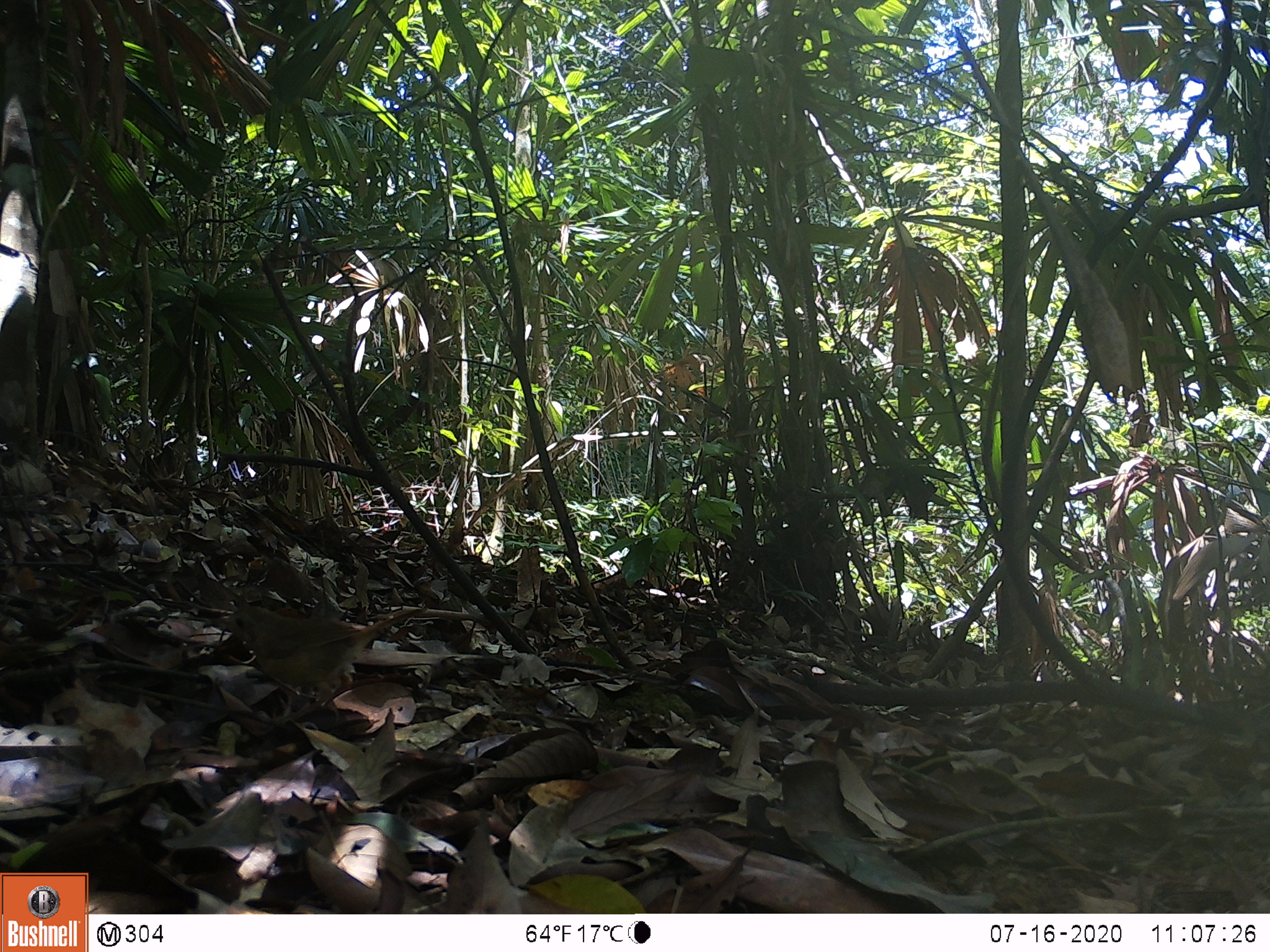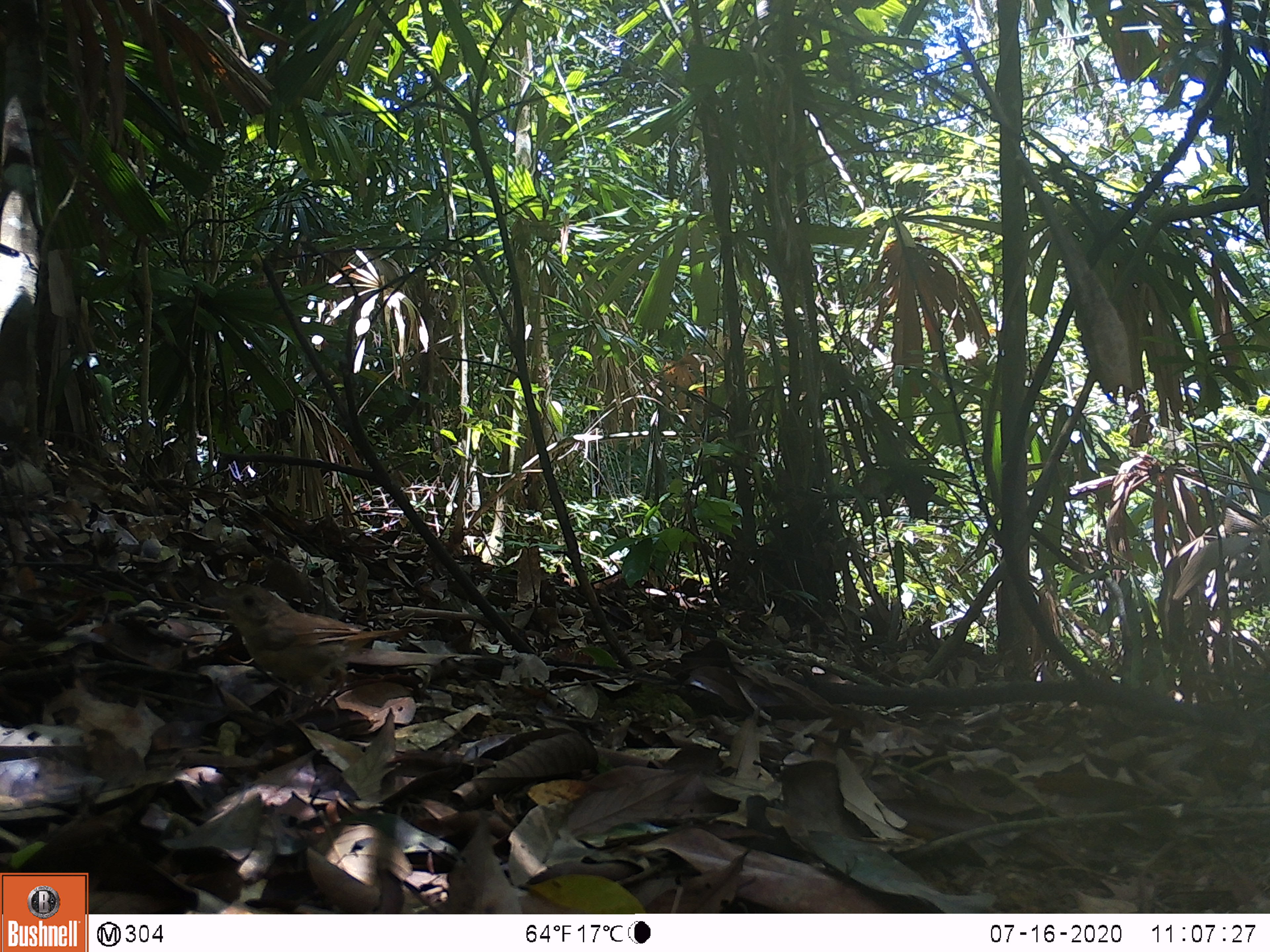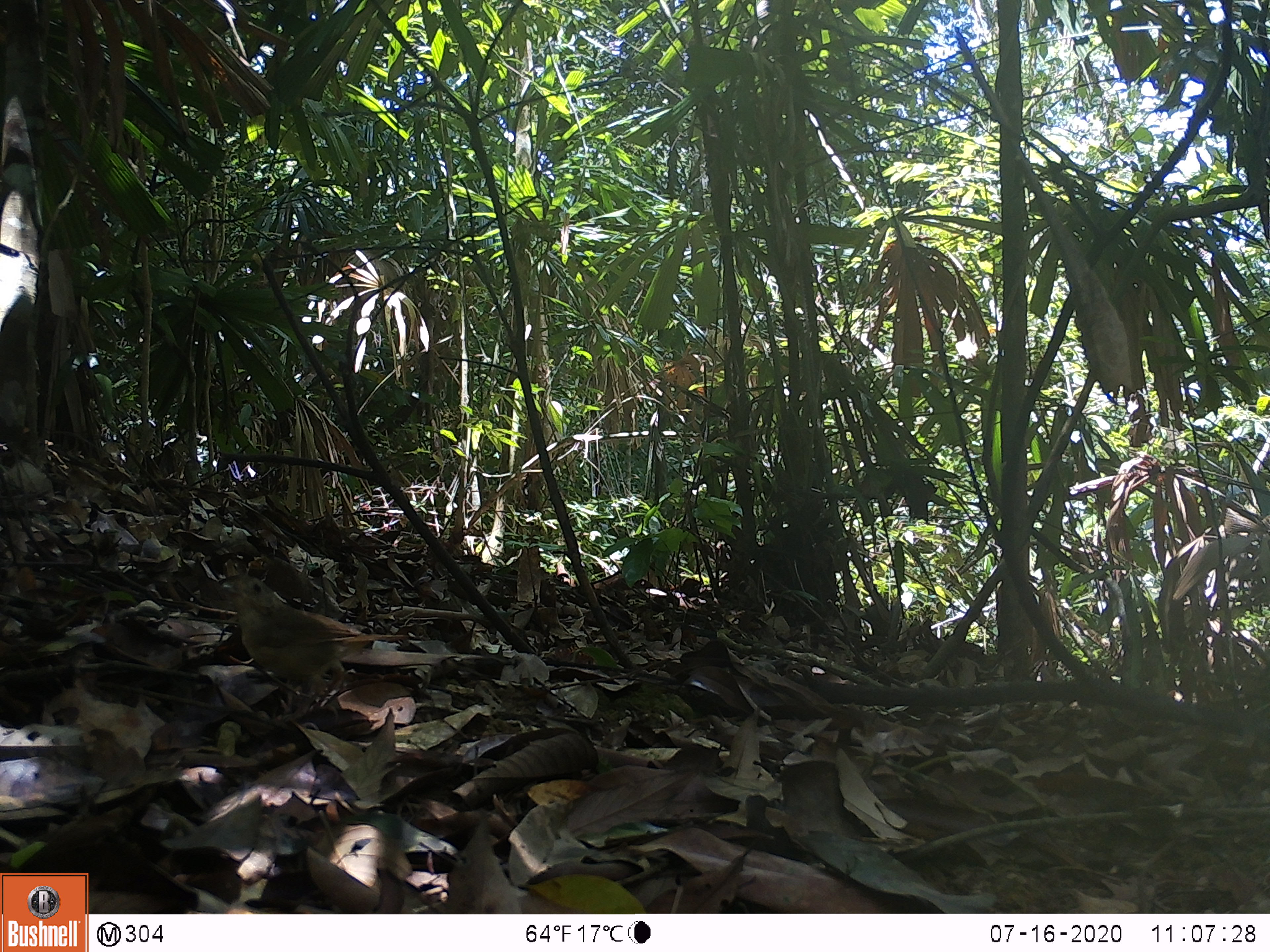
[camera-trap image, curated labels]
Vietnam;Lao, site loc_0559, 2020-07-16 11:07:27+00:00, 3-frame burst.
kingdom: Animalia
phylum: Chordata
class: Aves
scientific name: Aves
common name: bird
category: unidentified bird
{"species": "unidentified bird (bird) (Aves)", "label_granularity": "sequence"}